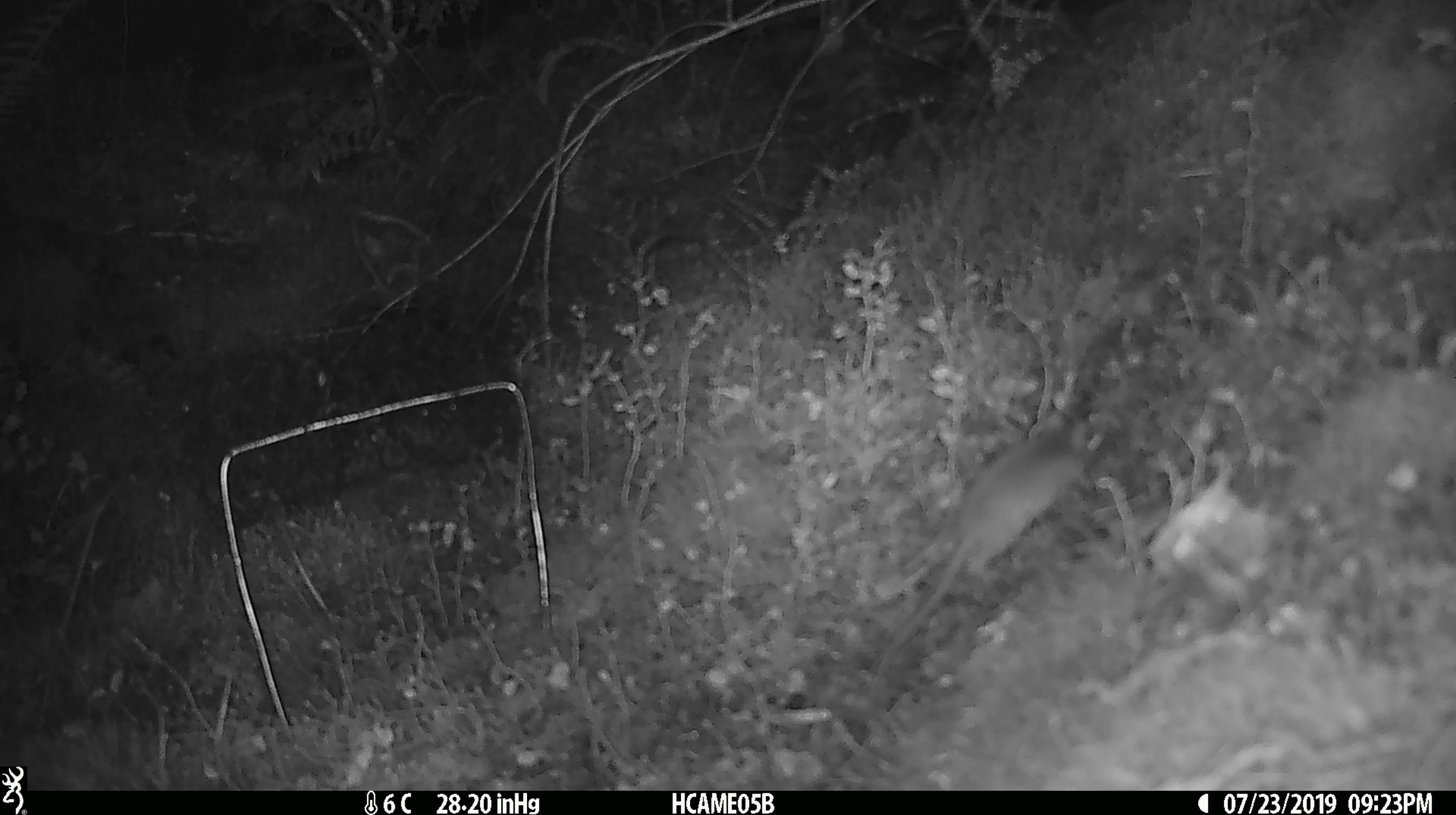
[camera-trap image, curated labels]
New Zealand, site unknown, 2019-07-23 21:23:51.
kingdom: Animalia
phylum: Chordata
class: Mammalia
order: Rodentia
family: Muridae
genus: Mus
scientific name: Mus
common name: mouse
Mouse (Mus).